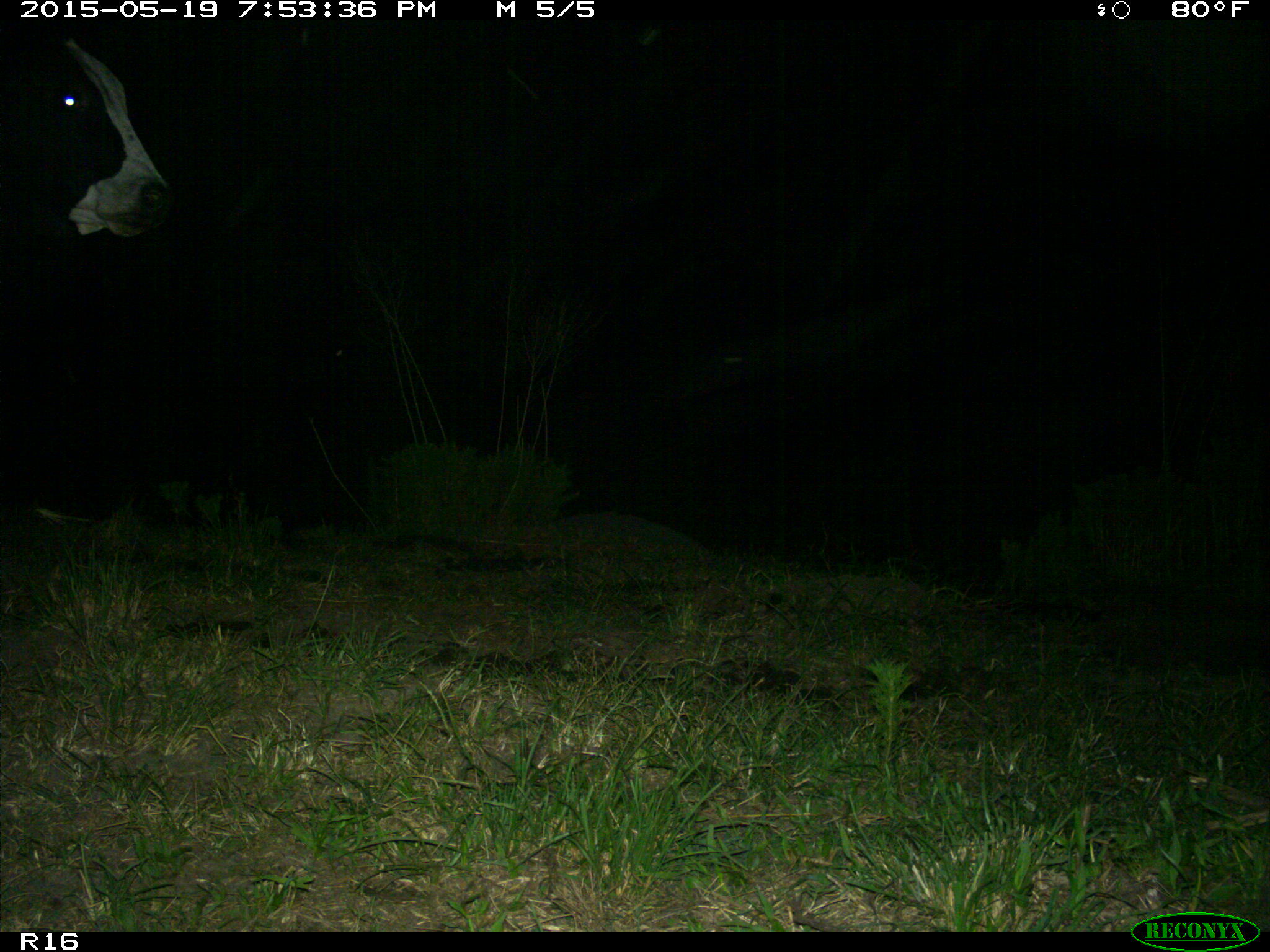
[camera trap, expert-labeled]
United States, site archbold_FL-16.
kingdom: Animalia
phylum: Chordata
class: Mammalia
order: Artiodactyla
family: Bovidae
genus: Bos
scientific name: Bos taurus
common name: domestic cow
Bos taurus (domestic cow).